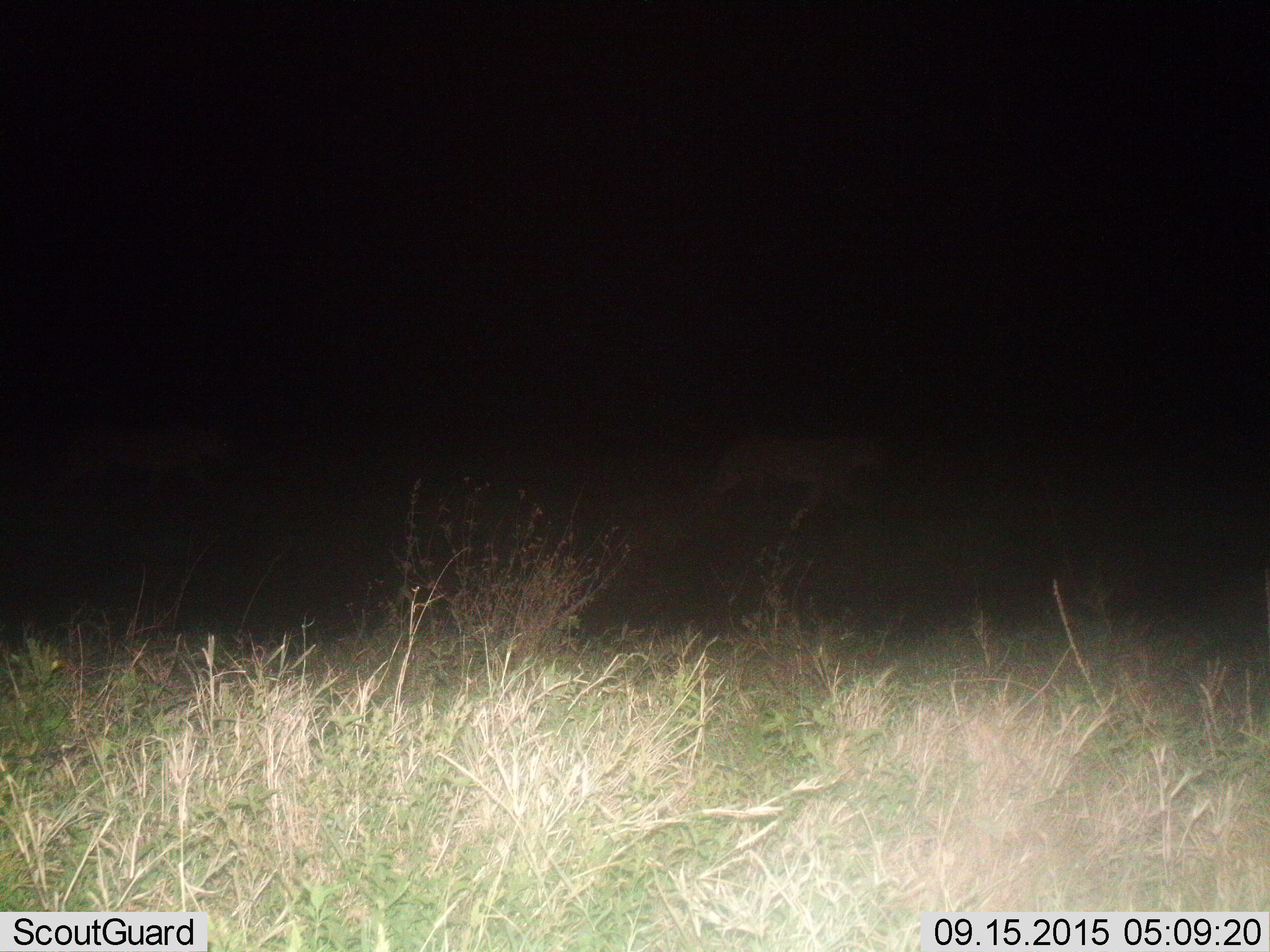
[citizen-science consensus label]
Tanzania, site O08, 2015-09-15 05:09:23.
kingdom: Animalia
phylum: Chordata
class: Mammalia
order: Carnivora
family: Felidae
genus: Panthera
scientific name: Panthera pardus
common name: leopard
Leopard (Panthera pardus), count 1. Behavior (volunteer vote fractions): standing 33%, resting 0%, moving 67%, interacting 0%. Young present (vote fraction): 0%. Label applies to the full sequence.